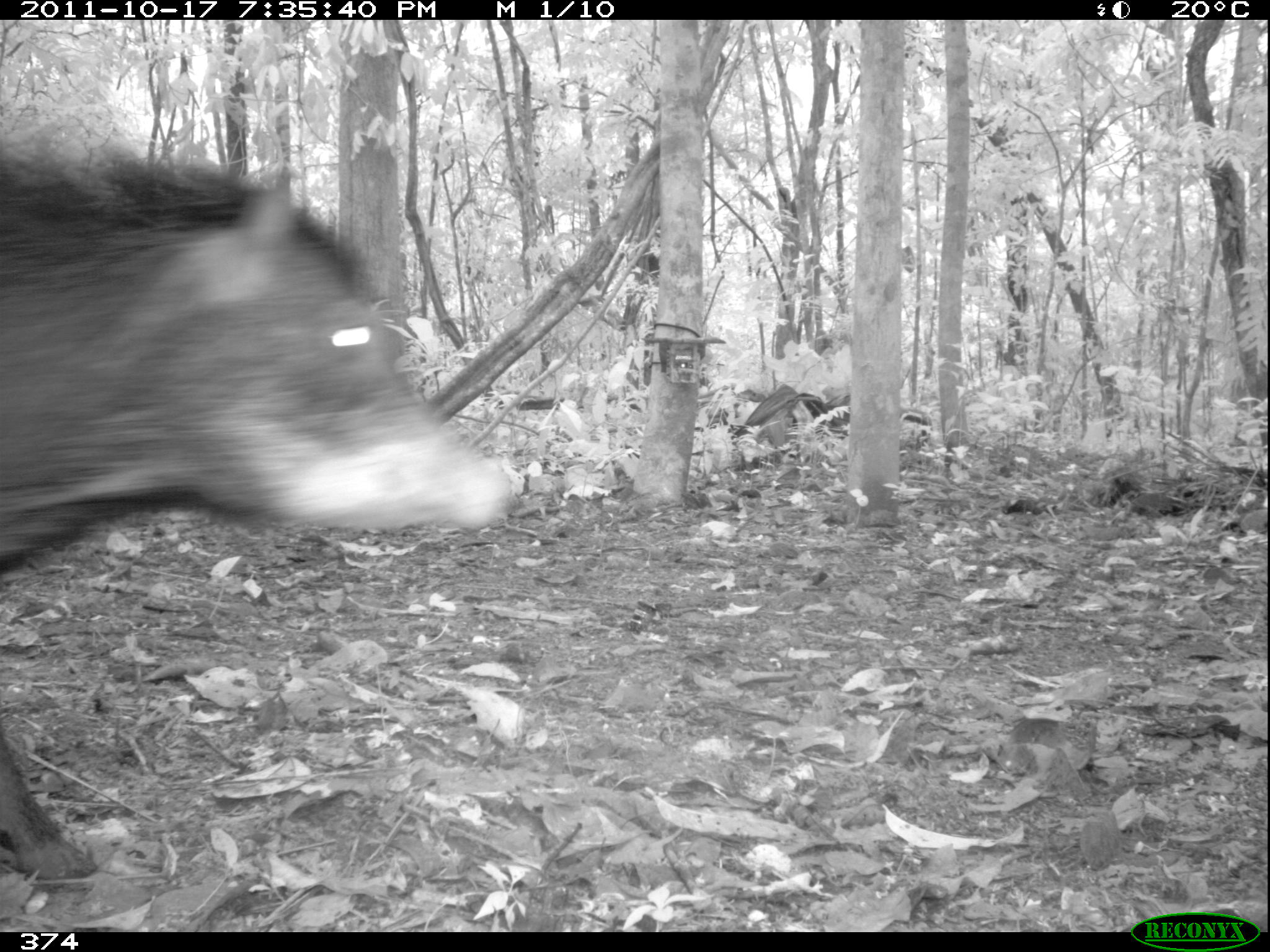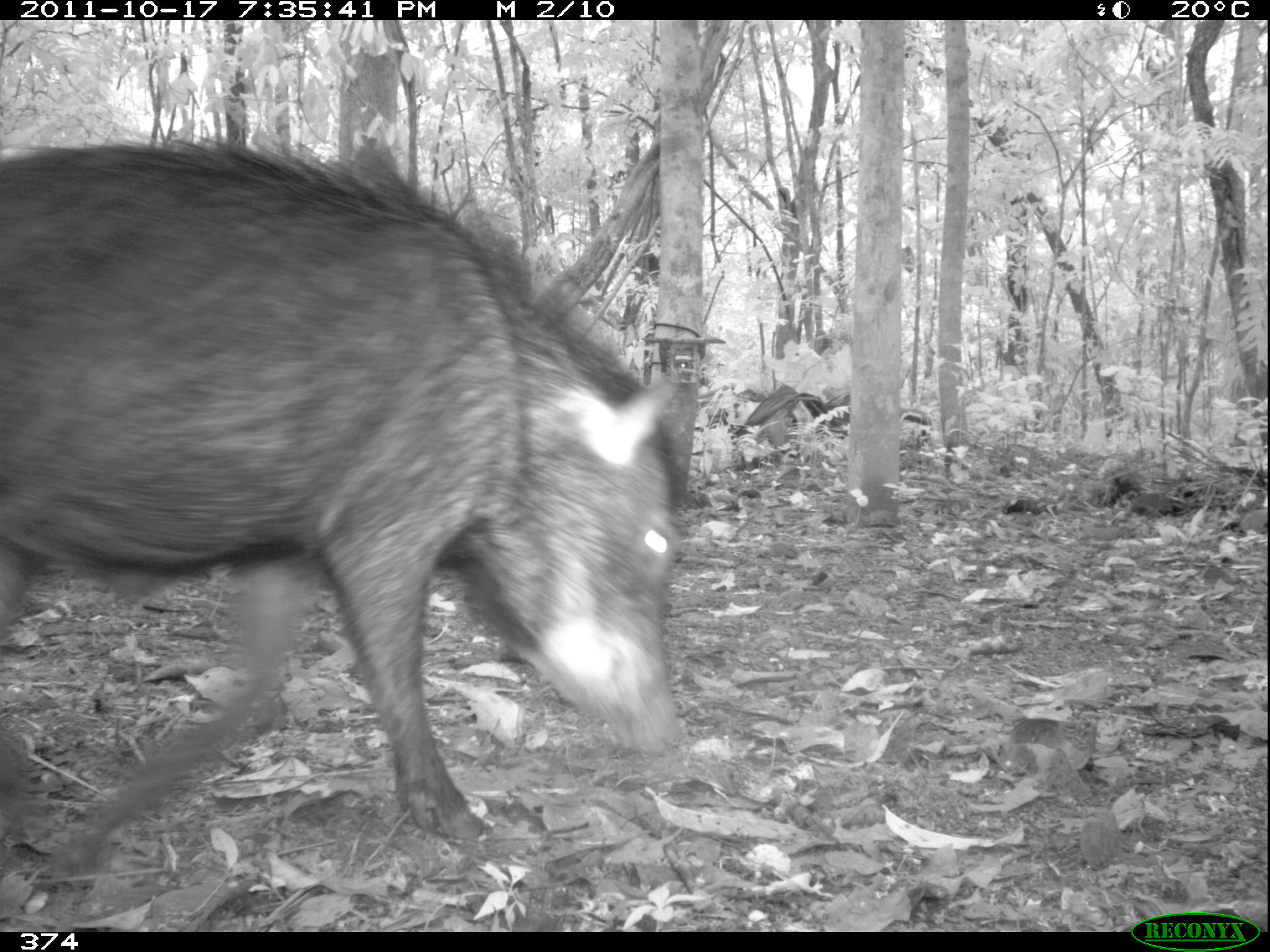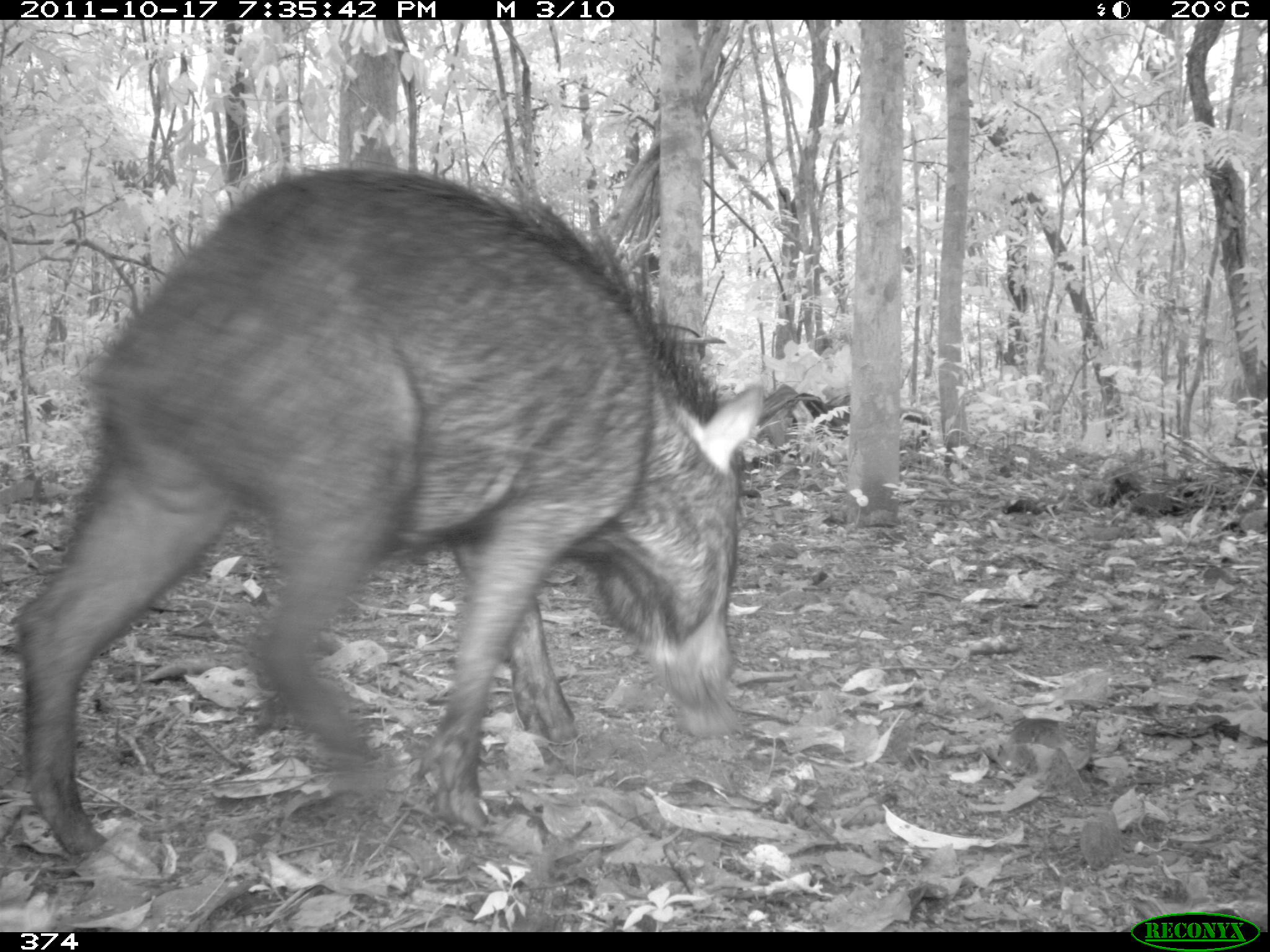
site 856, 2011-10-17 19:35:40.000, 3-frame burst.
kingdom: Animalia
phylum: Chordata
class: Mammalia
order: Artiodactyla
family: Tayassuidae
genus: Tayassu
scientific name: Tayassu pecari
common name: white-lipped peccary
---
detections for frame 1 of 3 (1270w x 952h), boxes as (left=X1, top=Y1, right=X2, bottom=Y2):
tayassu pecari: (left=0, top=142, right=513, bottom=885)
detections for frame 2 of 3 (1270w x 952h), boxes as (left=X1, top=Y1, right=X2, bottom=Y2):
tayassu pecari: (left=0, top=125, right=681, bottom=882)